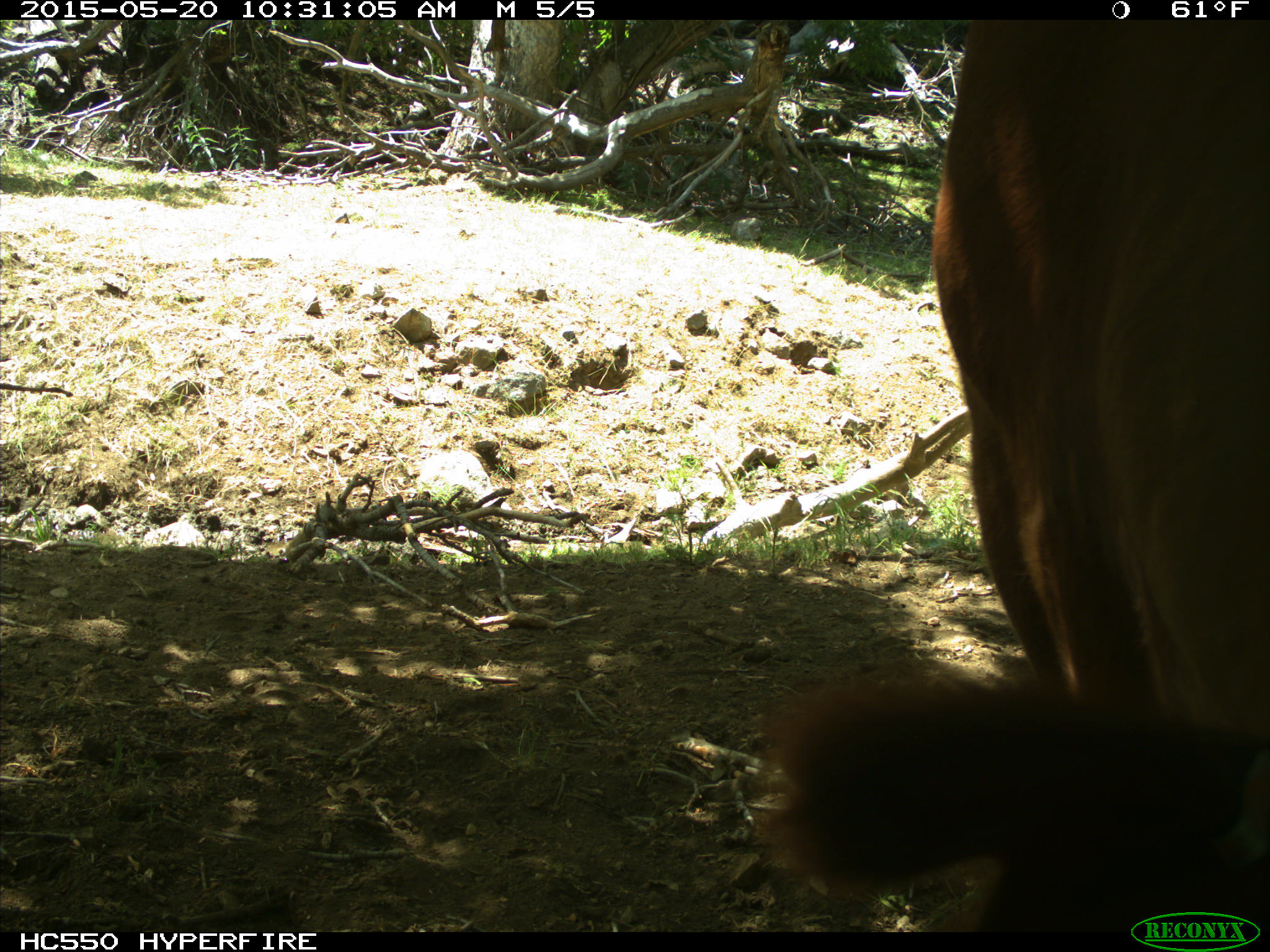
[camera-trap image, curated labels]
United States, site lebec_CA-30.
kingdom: Animalia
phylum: Chordata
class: Mammalia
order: Artiodactyla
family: Bovidae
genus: Bos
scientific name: Bos taurus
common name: domestic cow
Bos taurus (domestic cow).